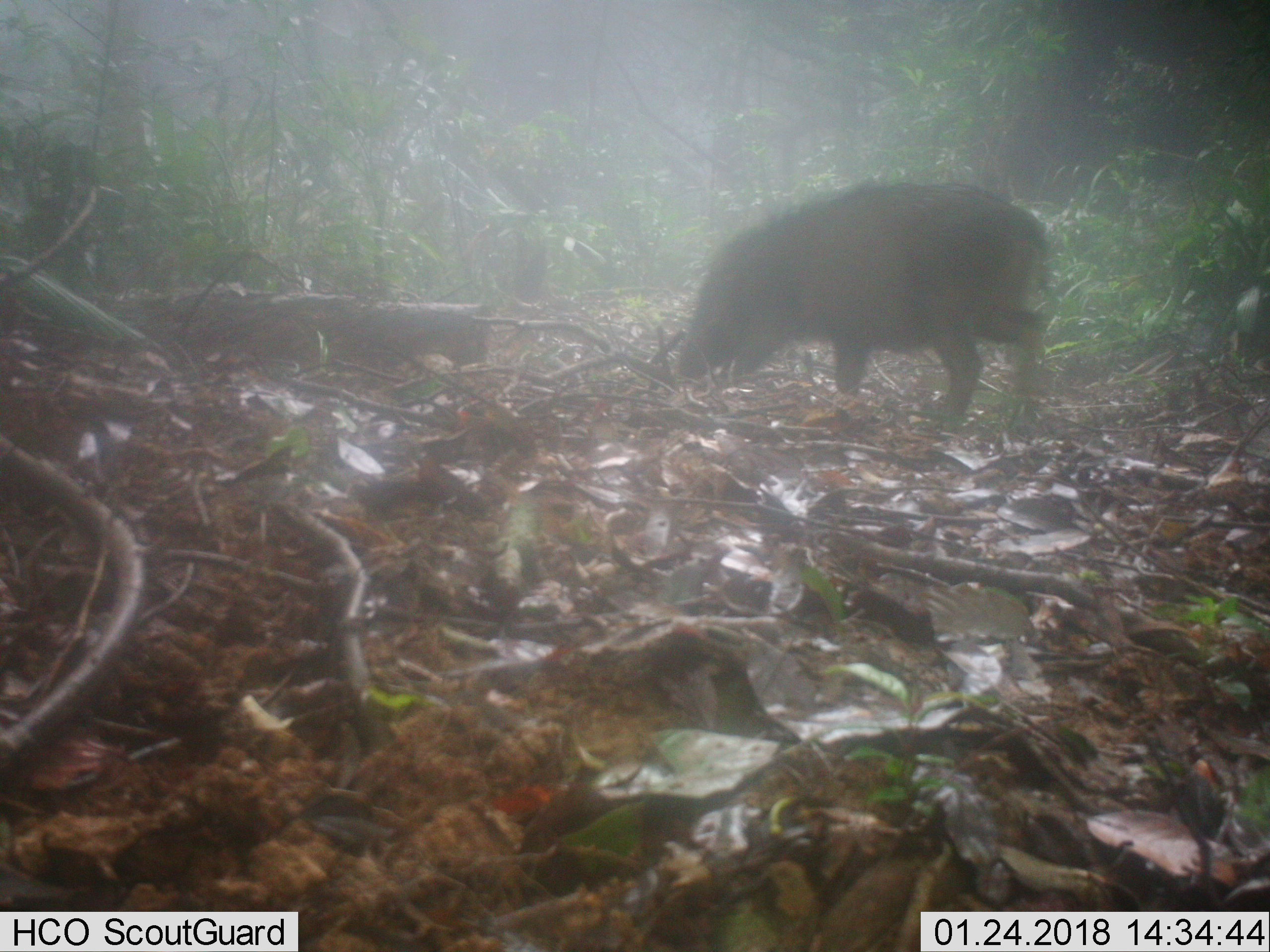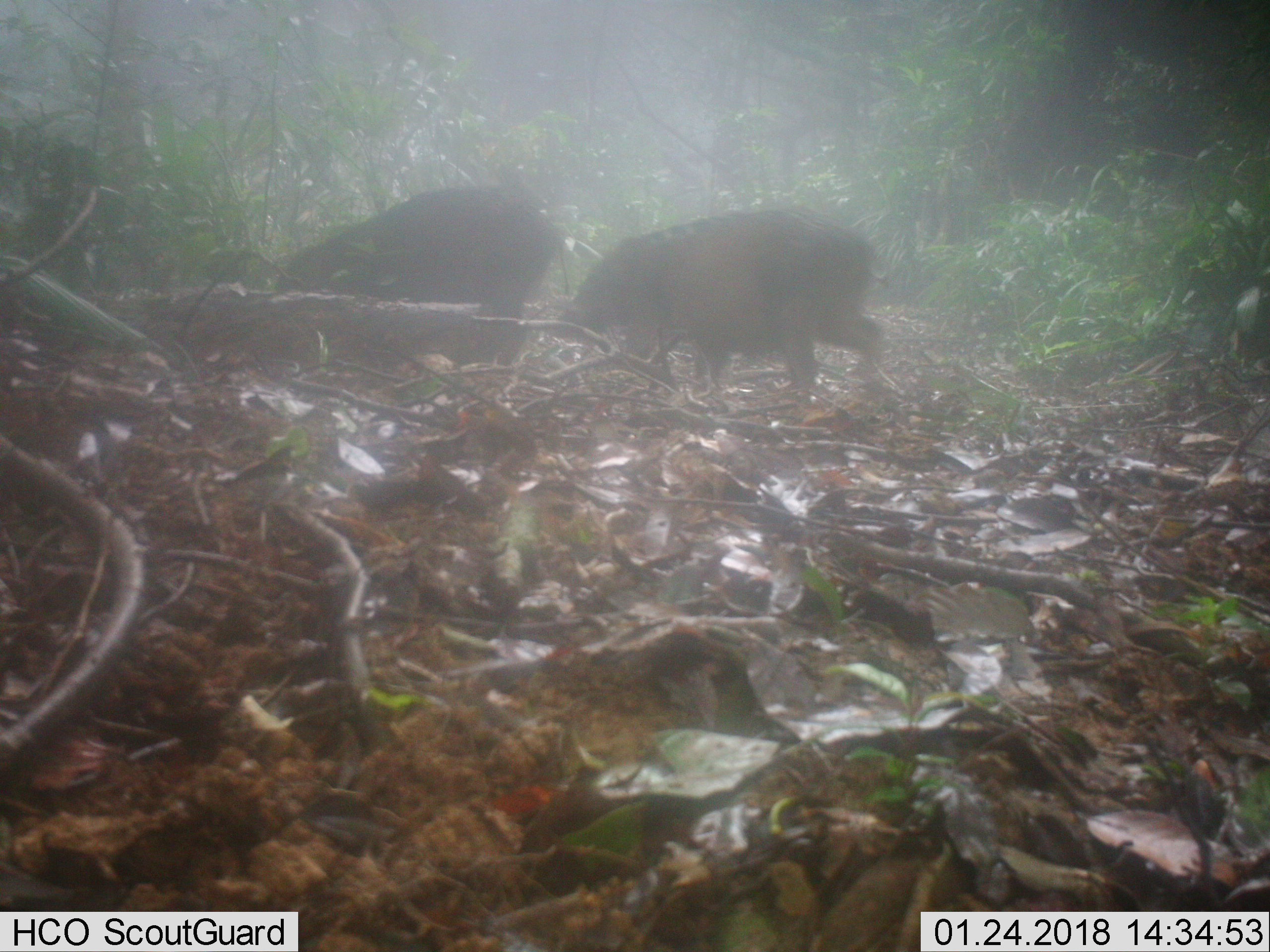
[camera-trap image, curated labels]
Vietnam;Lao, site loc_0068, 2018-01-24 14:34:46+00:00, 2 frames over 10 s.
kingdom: Animalia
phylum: Chordata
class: Mammalia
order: Artiodactyla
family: Suidae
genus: Sus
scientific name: Sus scrofa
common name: eurasian wild pig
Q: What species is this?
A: Eurasian wild pig (Sus scrofa).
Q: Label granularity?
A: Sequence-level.